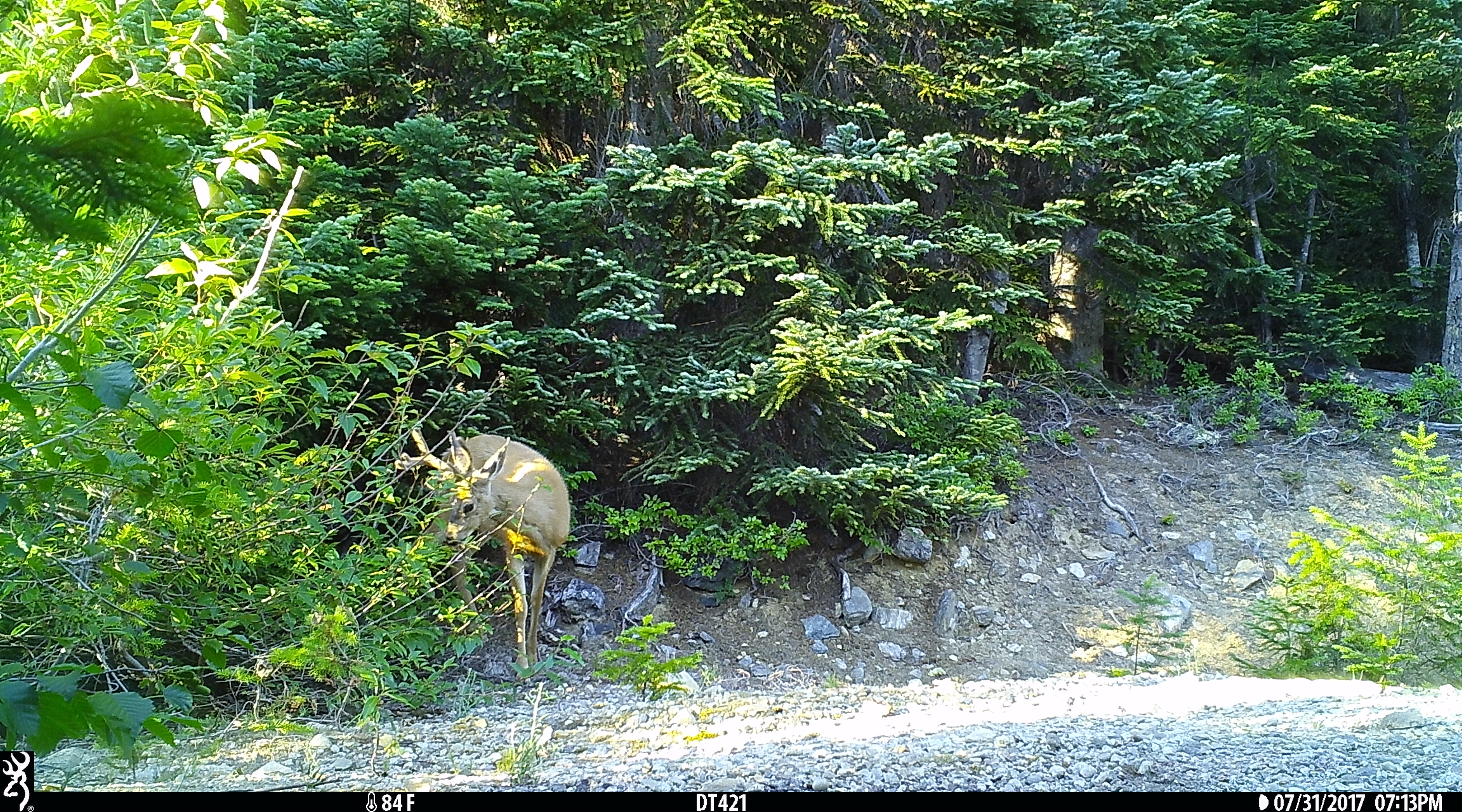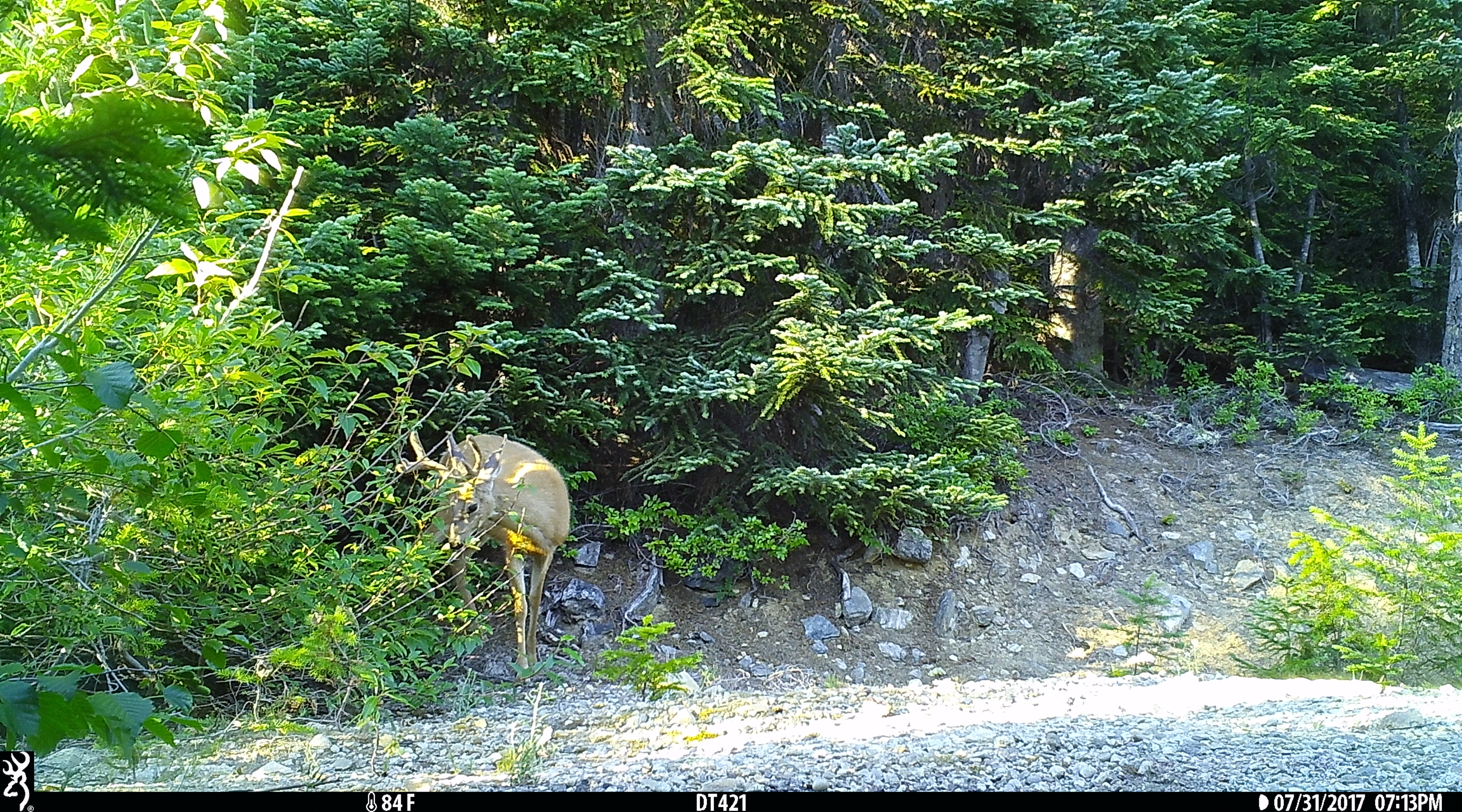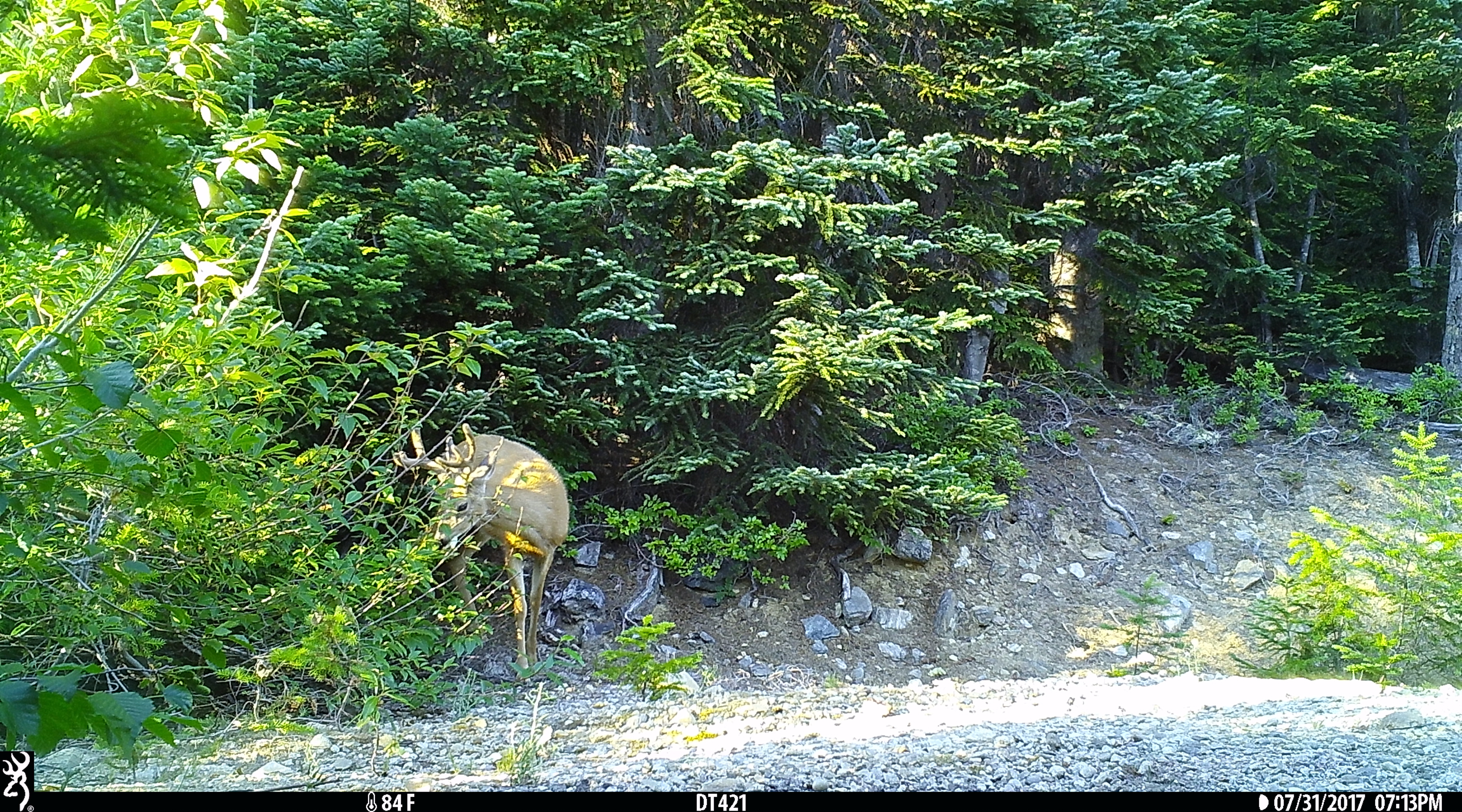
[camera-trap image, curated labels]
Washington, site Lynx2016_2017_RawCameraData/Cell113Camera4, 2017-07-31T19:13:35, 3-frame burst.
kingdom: Animalia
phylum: Chordata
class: Mammalia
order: Artiodactyla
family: Cervidae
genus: Odocoileus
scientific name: Odocoileus hemionus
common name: mule deer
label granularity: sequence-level